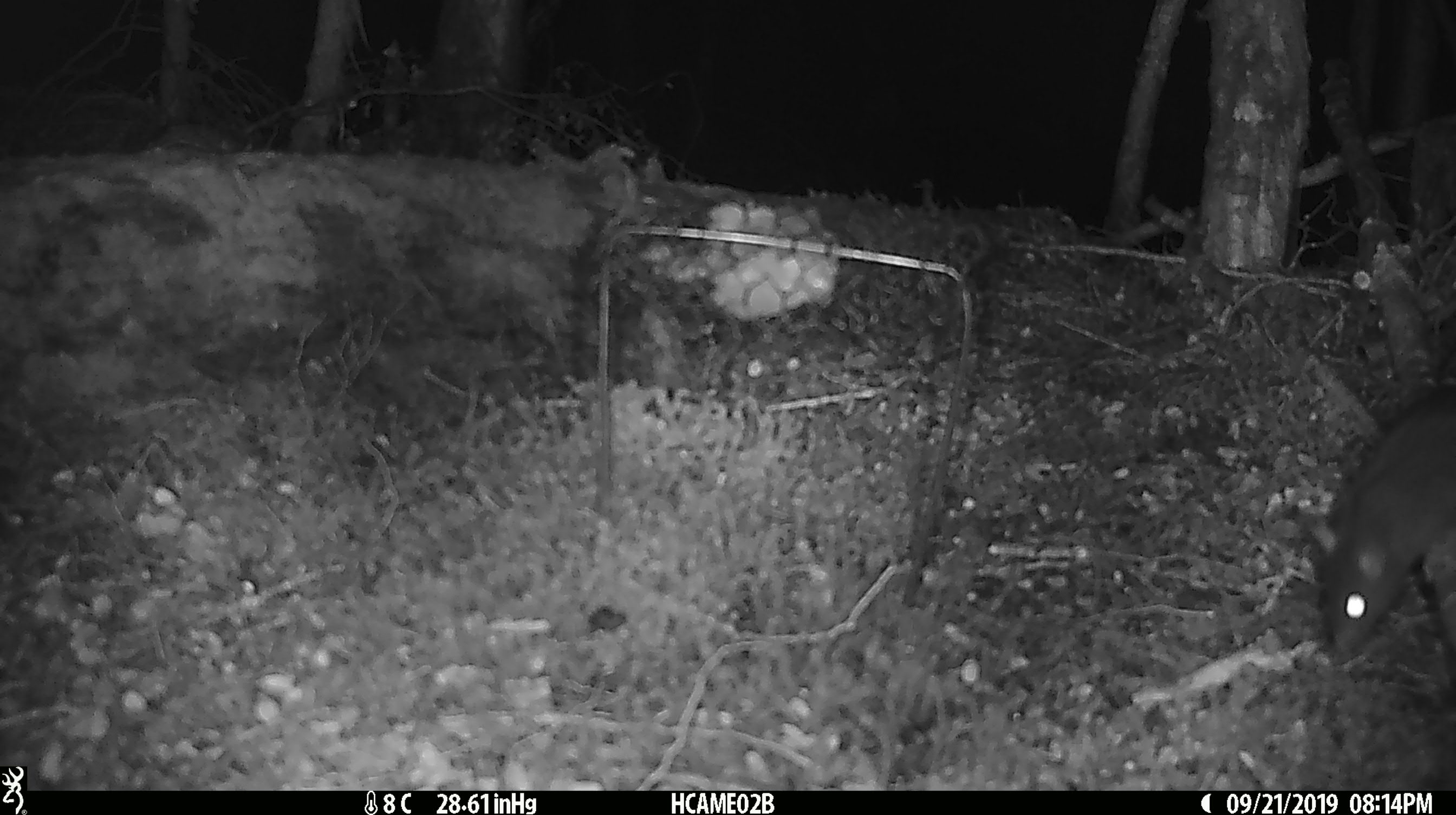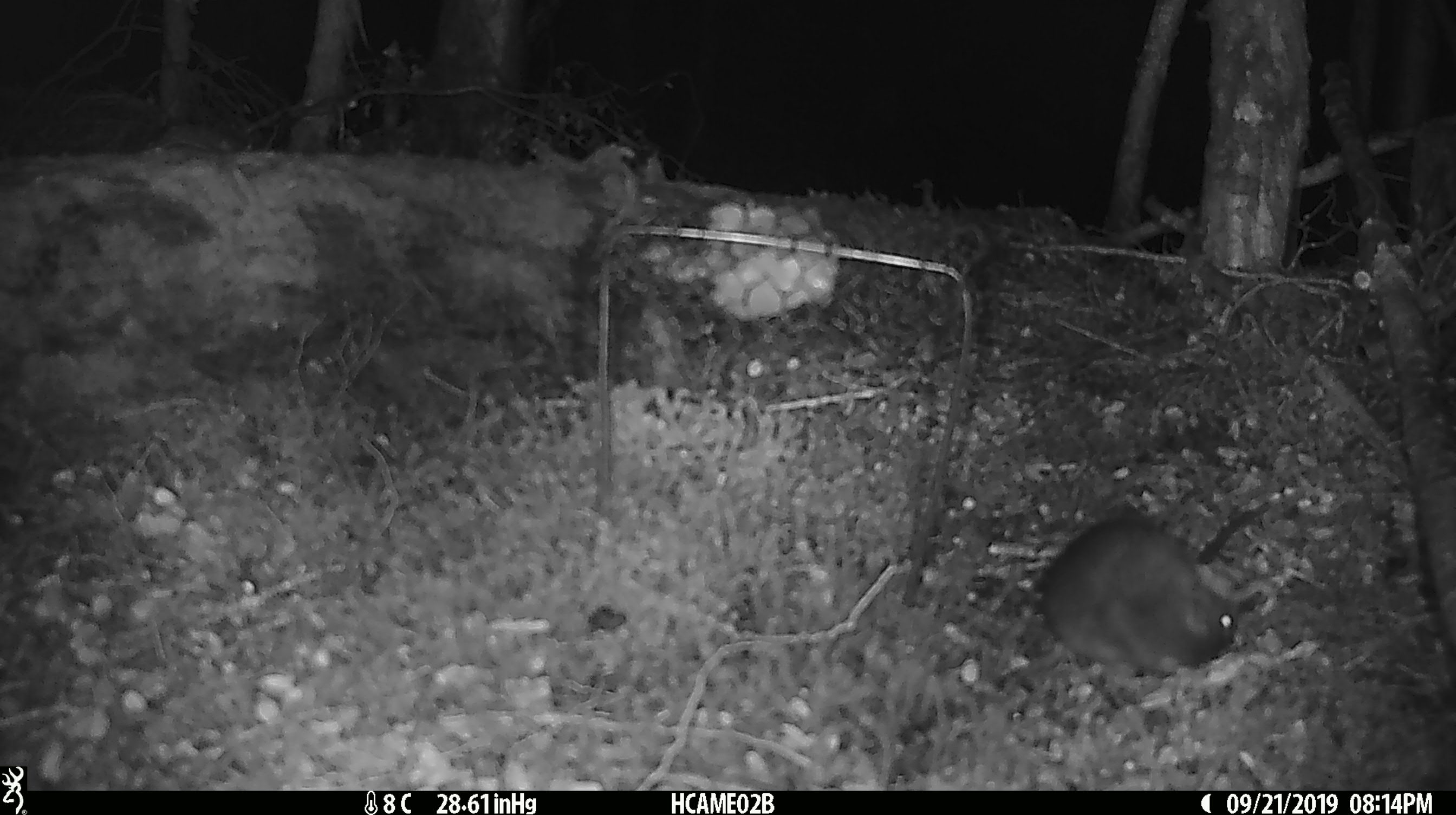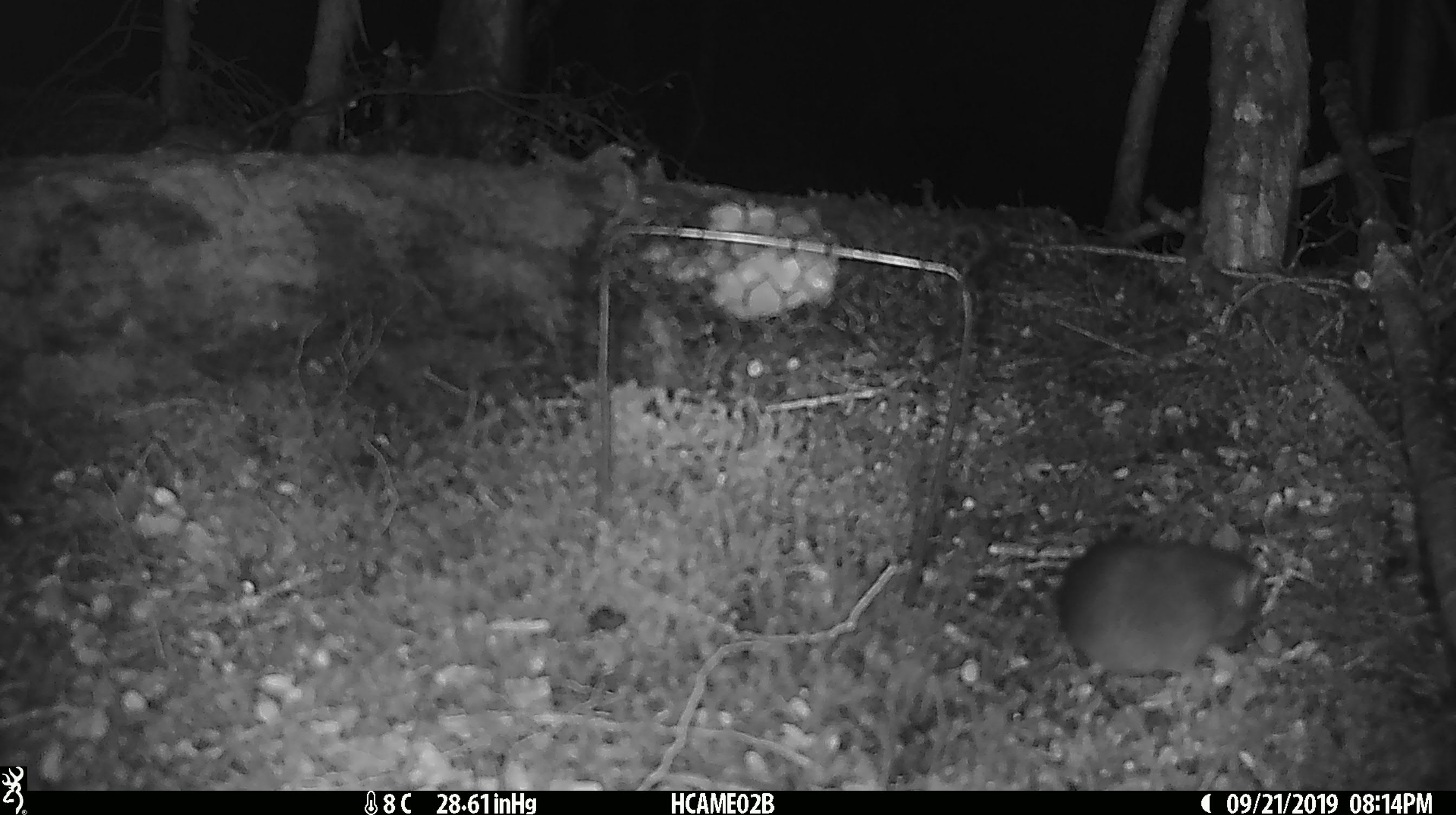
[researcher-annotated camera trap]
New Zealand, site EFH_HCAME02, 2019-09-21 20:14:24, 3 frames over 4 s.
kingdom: Animalia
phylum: Chordata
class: Mammalia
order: Rodentia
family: Muridae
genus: Rattus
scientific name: Rattus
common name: rat